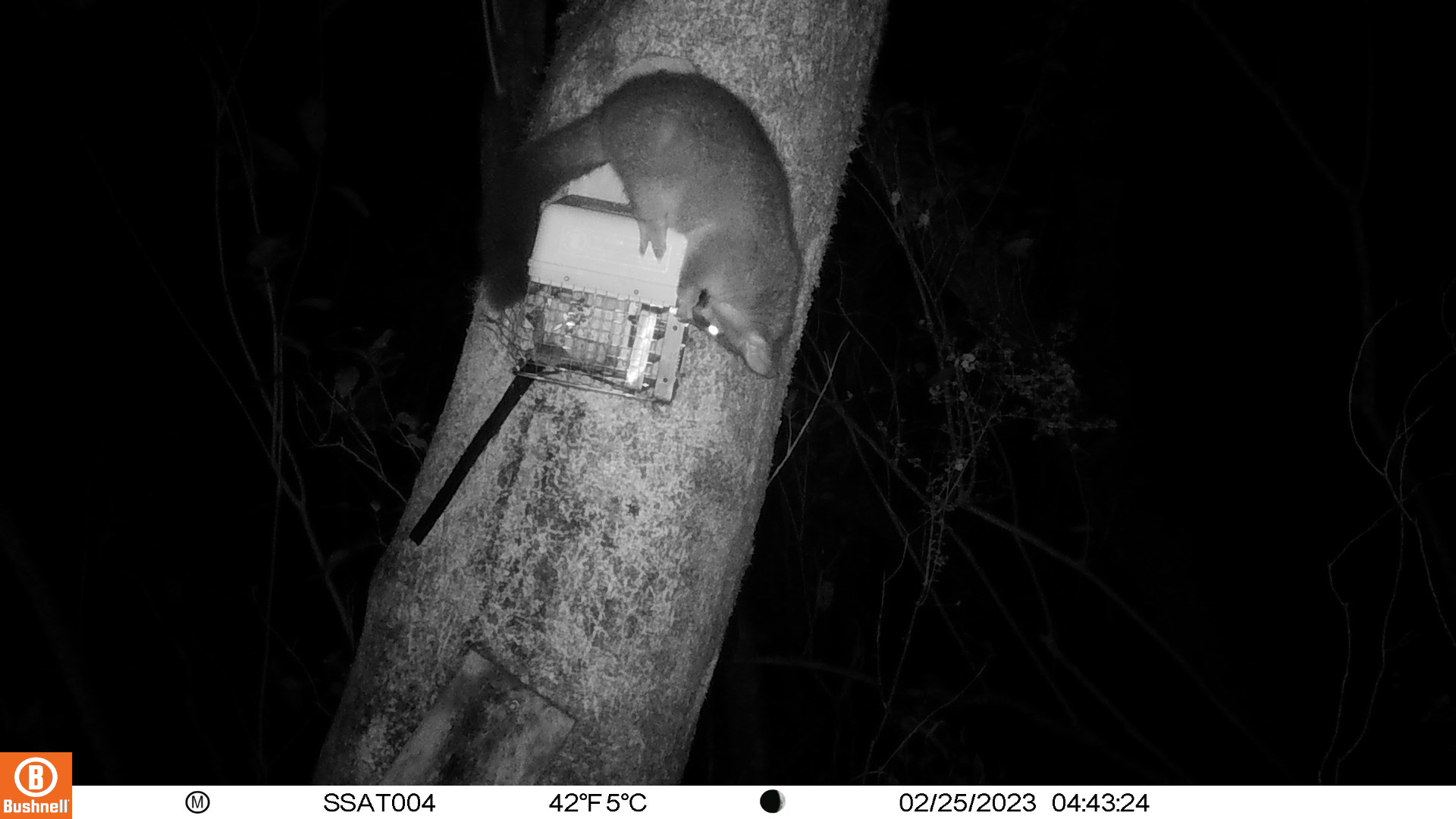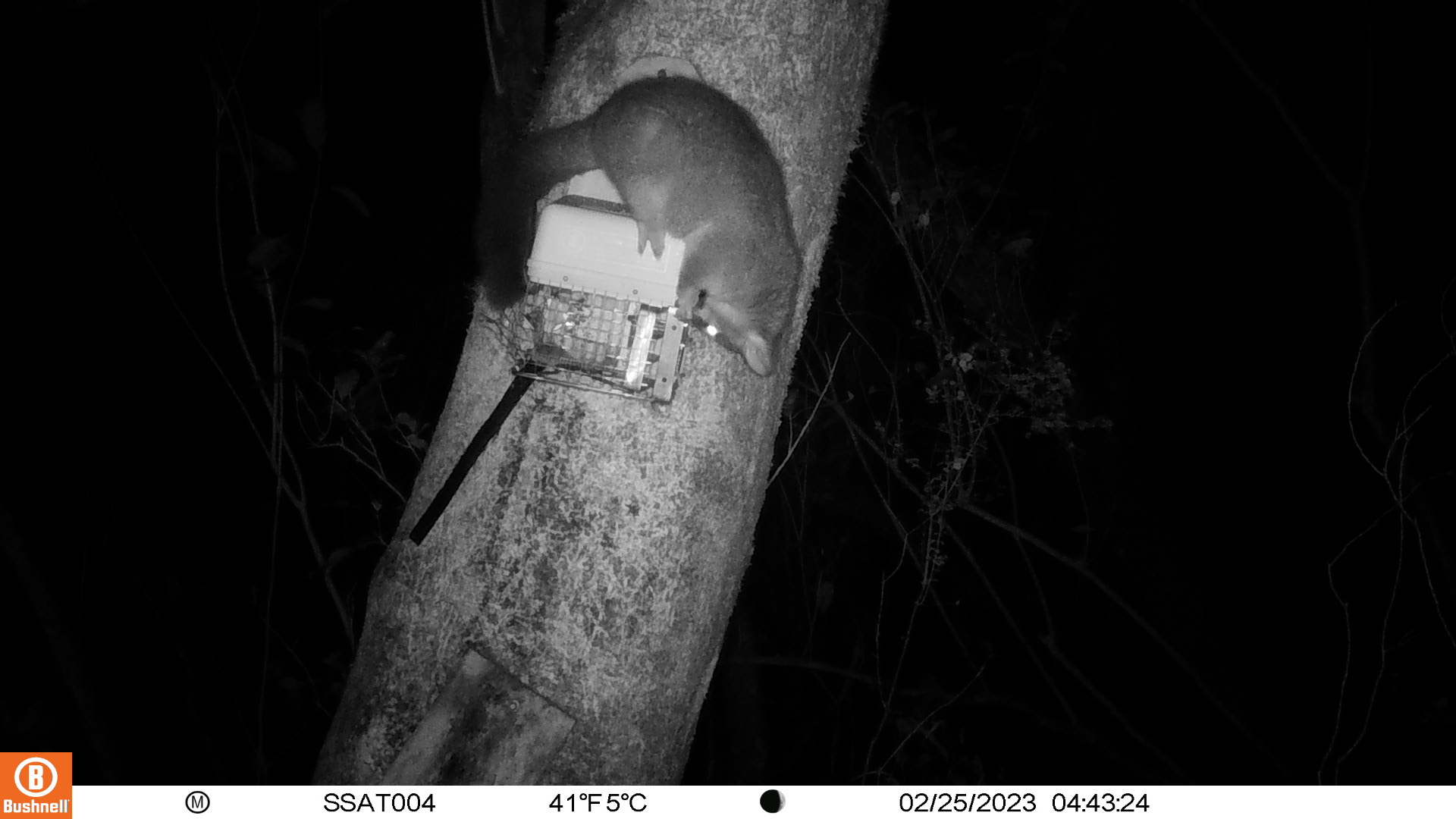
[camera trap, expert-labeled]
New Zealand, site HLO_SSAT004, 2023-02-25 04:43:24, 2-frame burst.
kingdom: Animalia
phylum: Chordata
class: Mammalia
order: Diprotodontia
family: Phalangeridae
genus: Trichosurus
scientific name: Trichosurus vulpecula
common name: common brushtail possum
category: possum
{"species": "possum (common brushtail possum) (Trichosurus vulpecula)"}